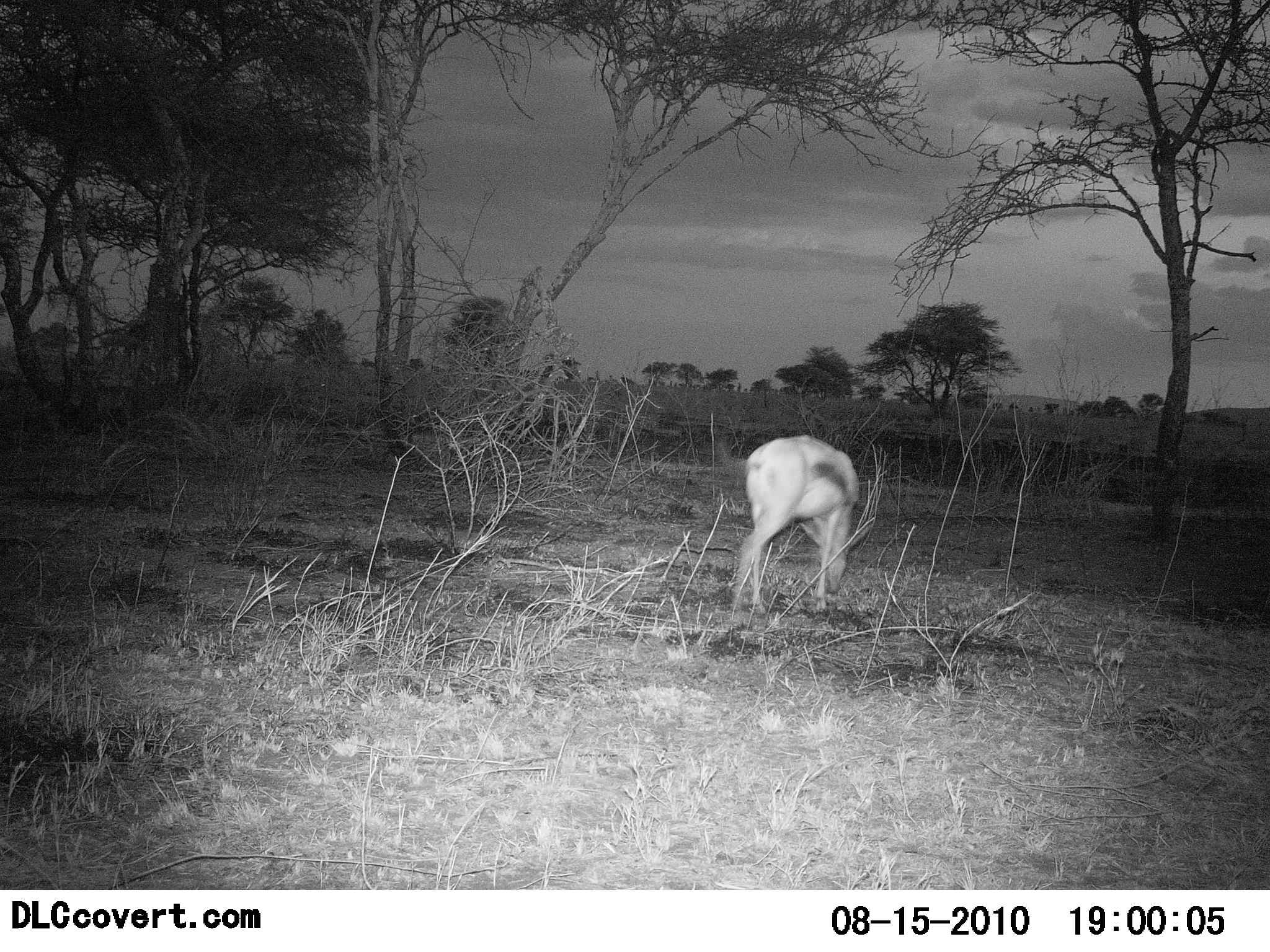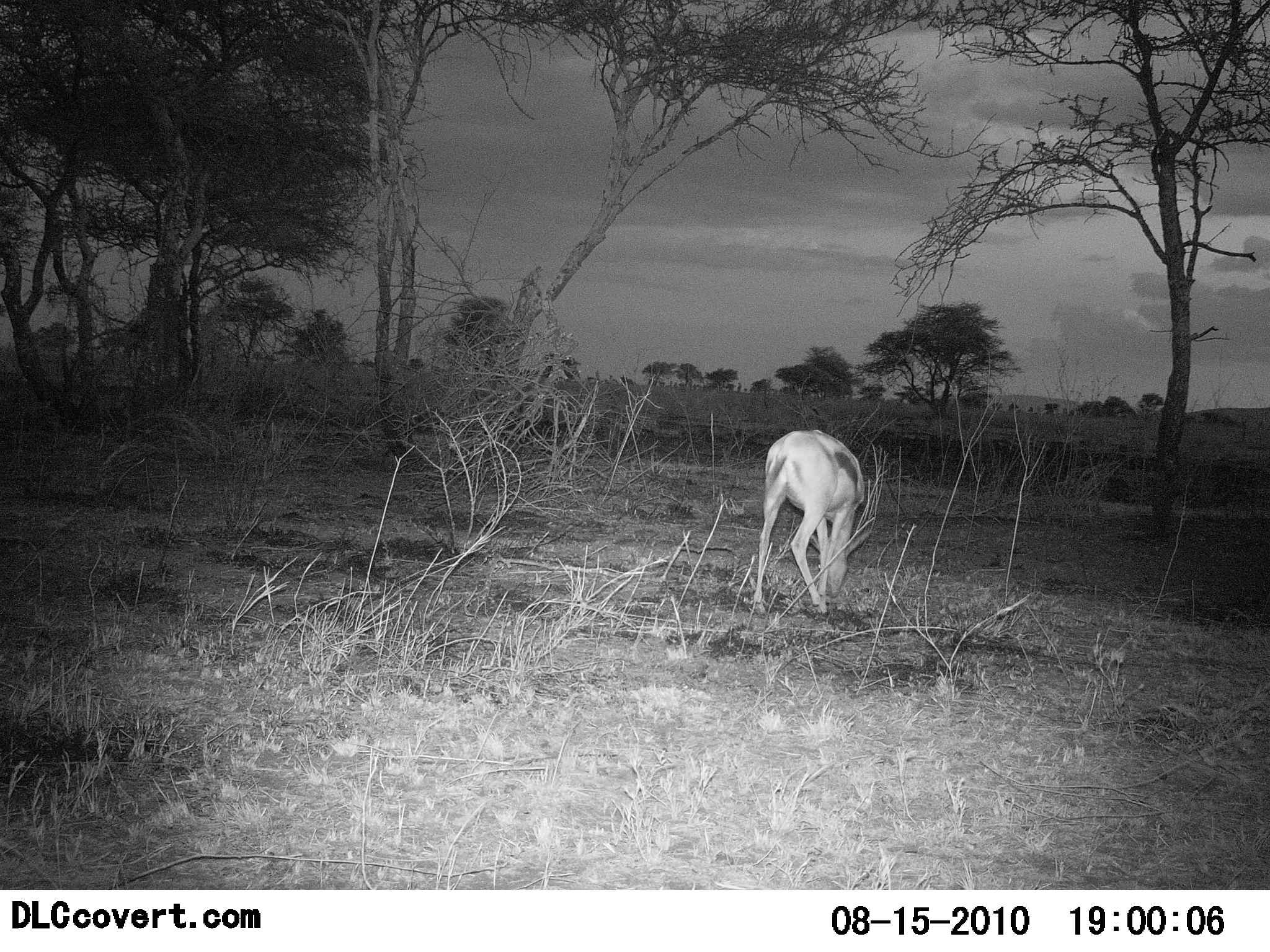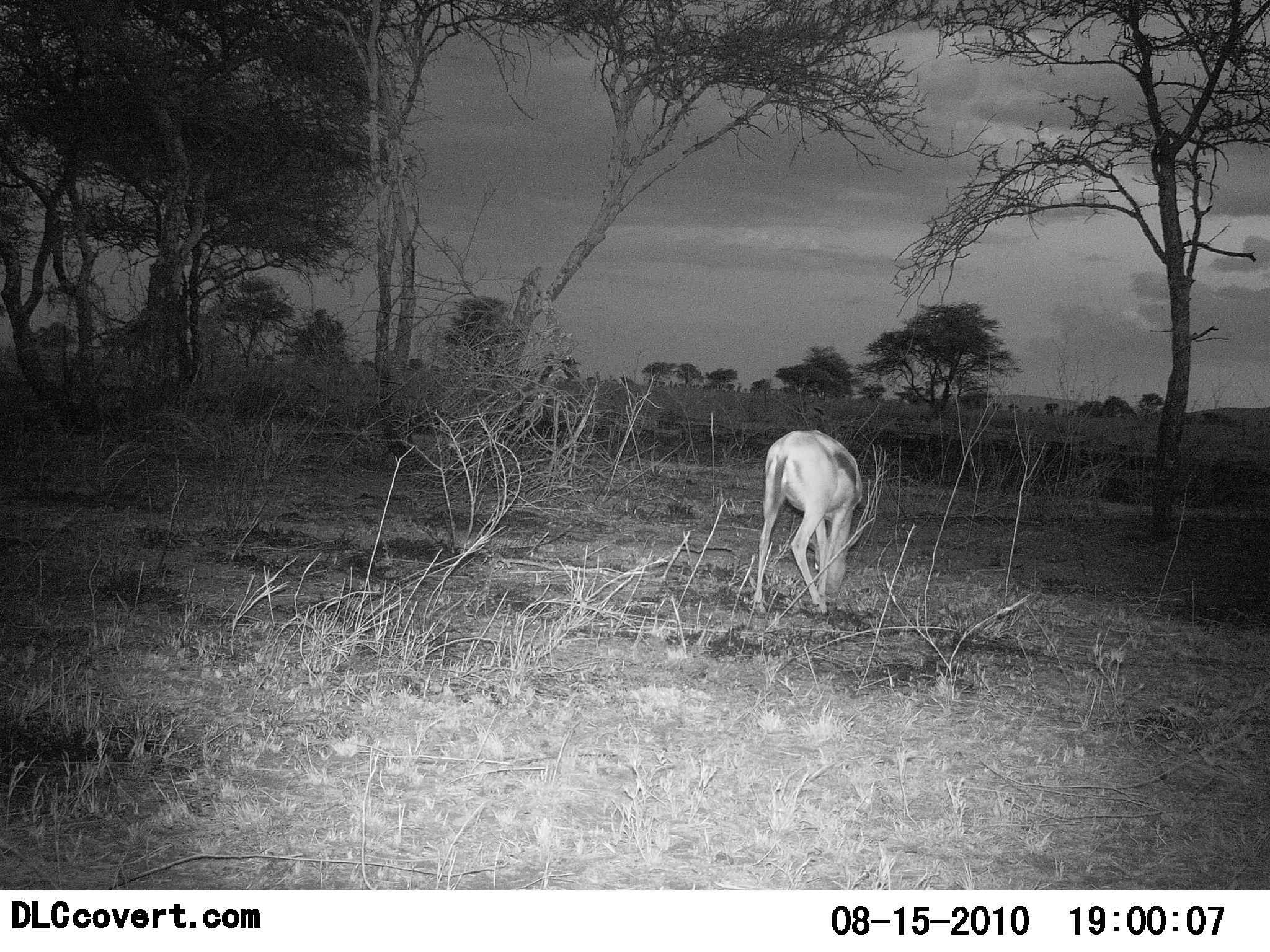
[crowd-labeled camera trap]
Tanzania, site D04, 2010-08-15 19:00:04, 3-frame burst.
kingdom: Animalia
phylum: Chordata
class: Mammalia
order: Artiodactyla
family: Bovidae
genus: Eudorcas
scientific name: Eudorcas thomsonii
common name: thomson's gazelle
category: gazellethomsons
Gazellethomsons (thomson's gazelle) (Eudorcas thomsonii), count 1. Behavior (volunteer vote fractions): standing 15%, resting 0%, moving 0%, interacting 0%. Young present (vote fraction): 0%. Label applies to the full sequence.